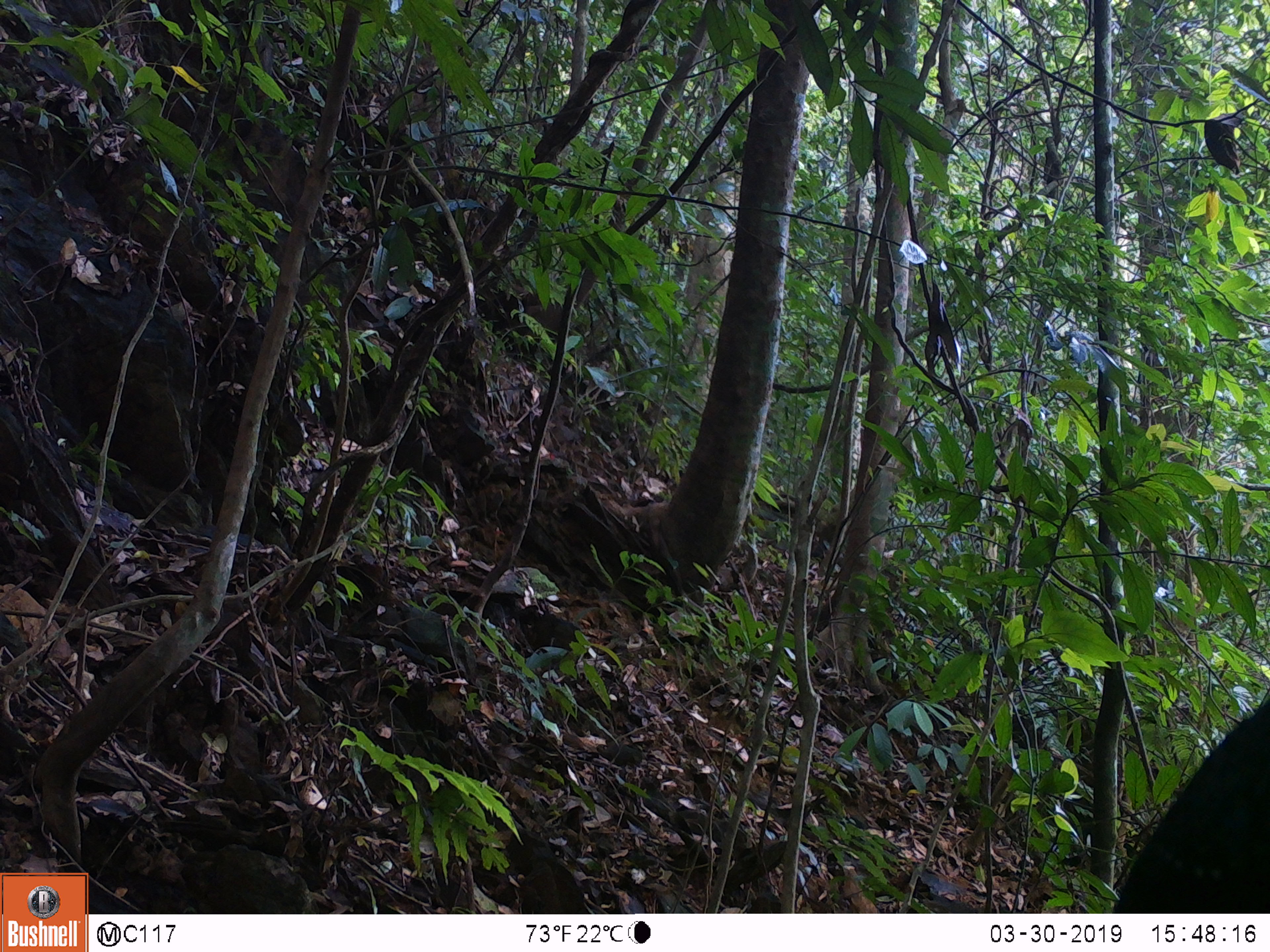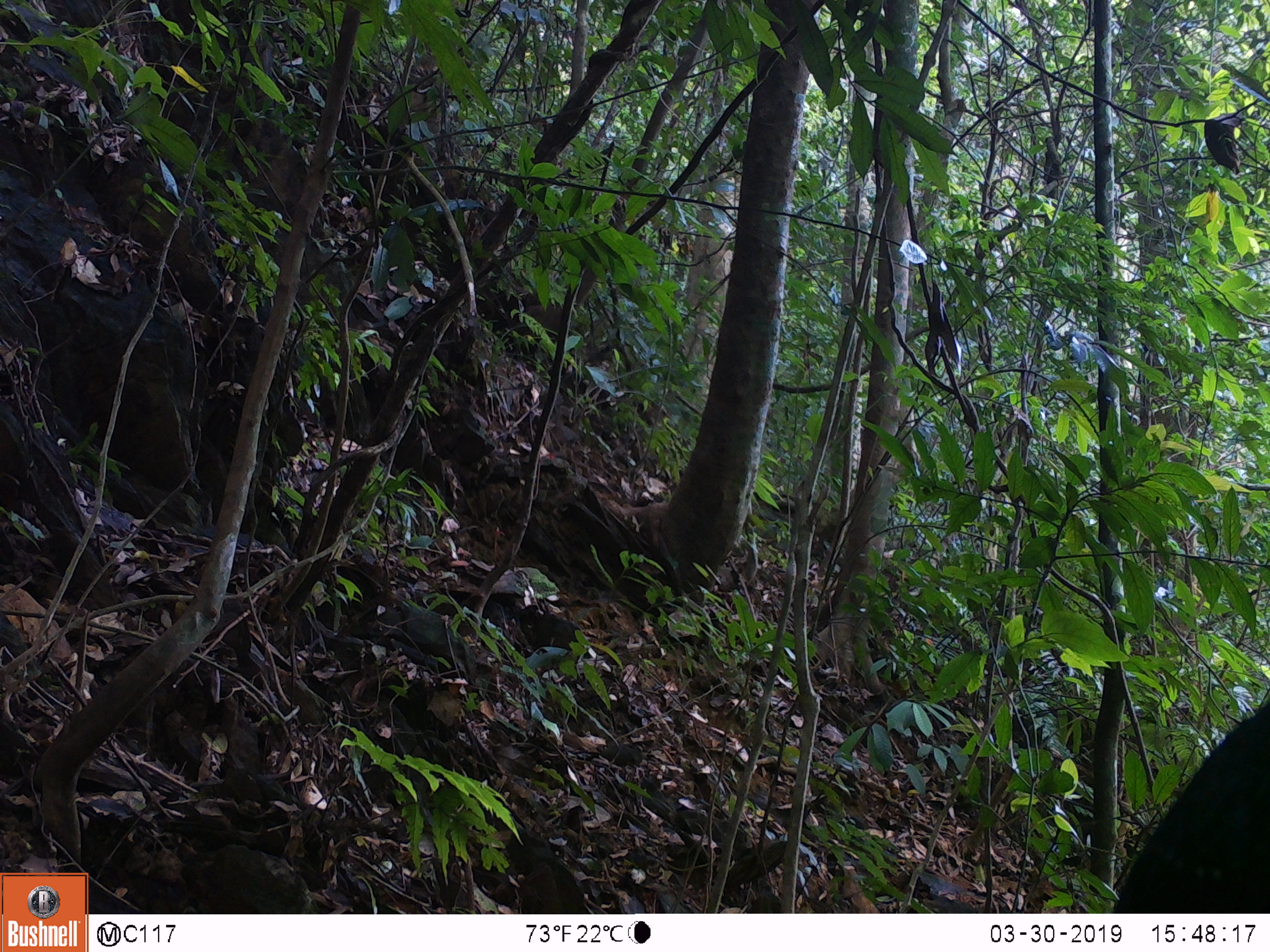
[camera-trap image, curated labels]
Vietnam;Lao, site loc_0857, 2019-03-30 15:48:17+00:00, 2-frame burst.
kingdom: Animalia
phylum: Chordata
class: Aves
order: Passeriformes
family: Muscicapidae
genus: Myophonus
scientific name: Myophonus caeruleus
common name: blue whistling thrush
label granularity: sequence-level